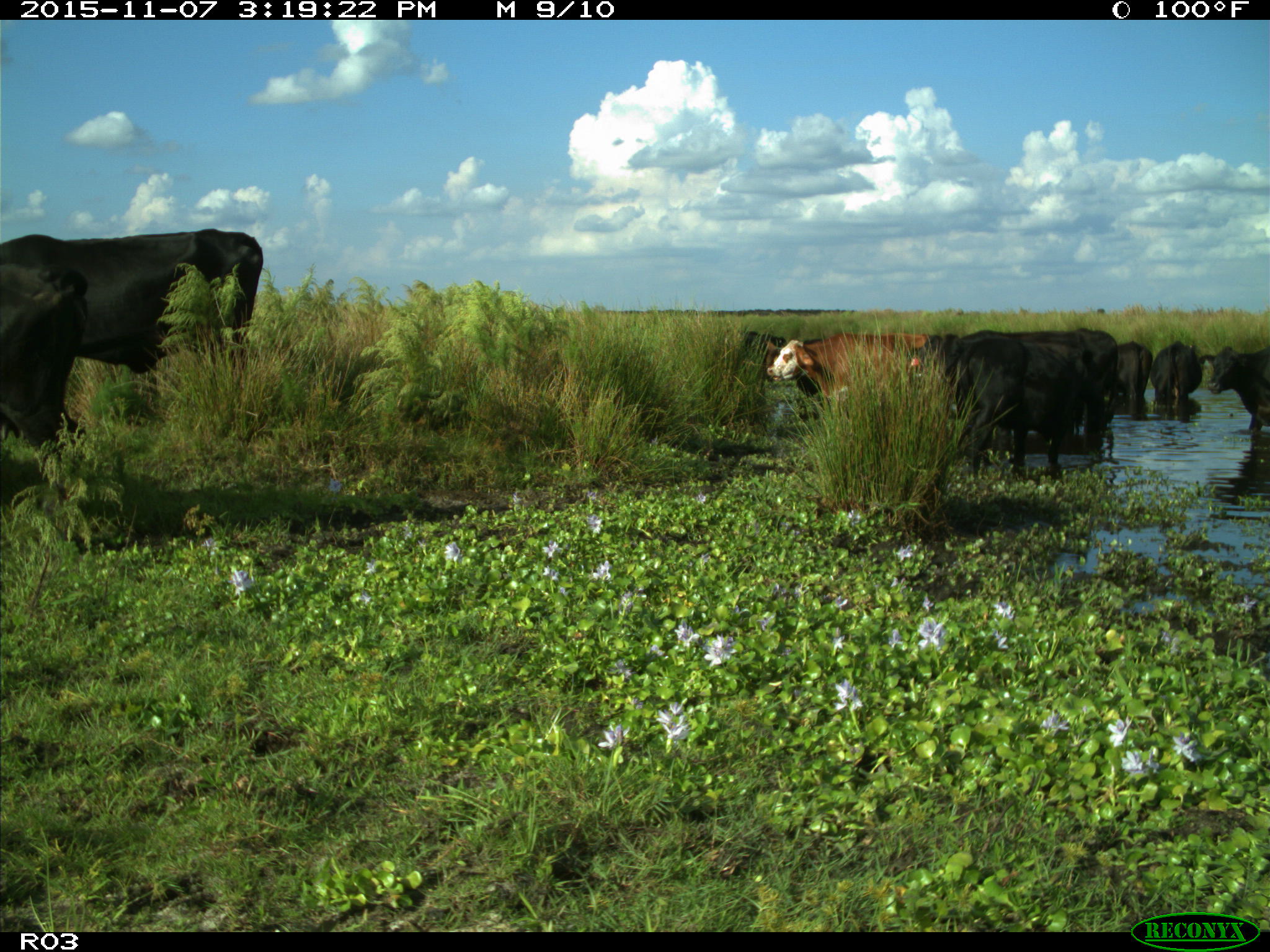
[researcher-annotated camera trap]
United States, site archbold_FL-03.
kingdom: Animalia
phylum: Chordata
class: Mammalia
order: Artiodactyla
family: Bovidae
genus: Bos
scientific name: Bos taurus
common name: domestic cow